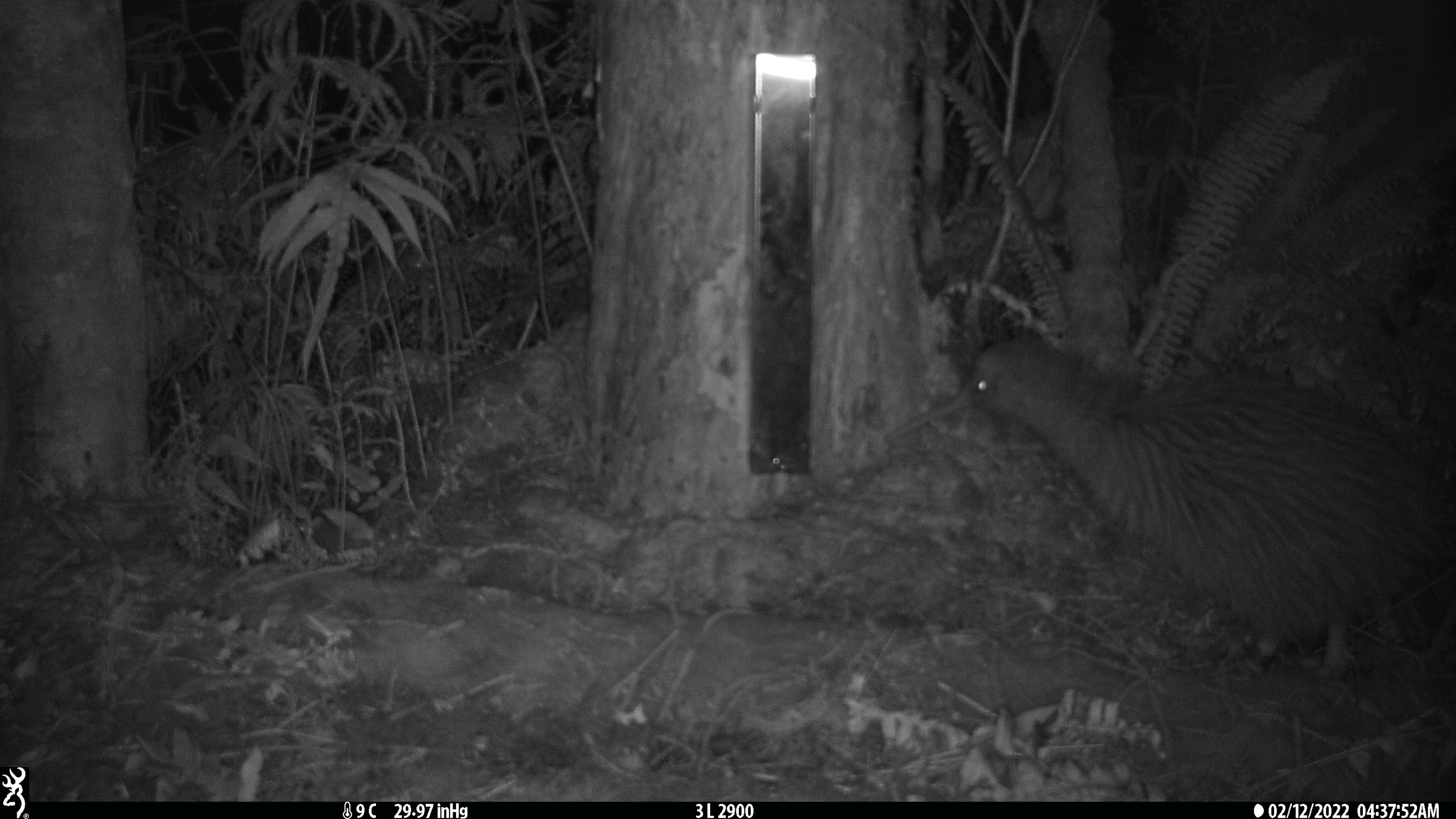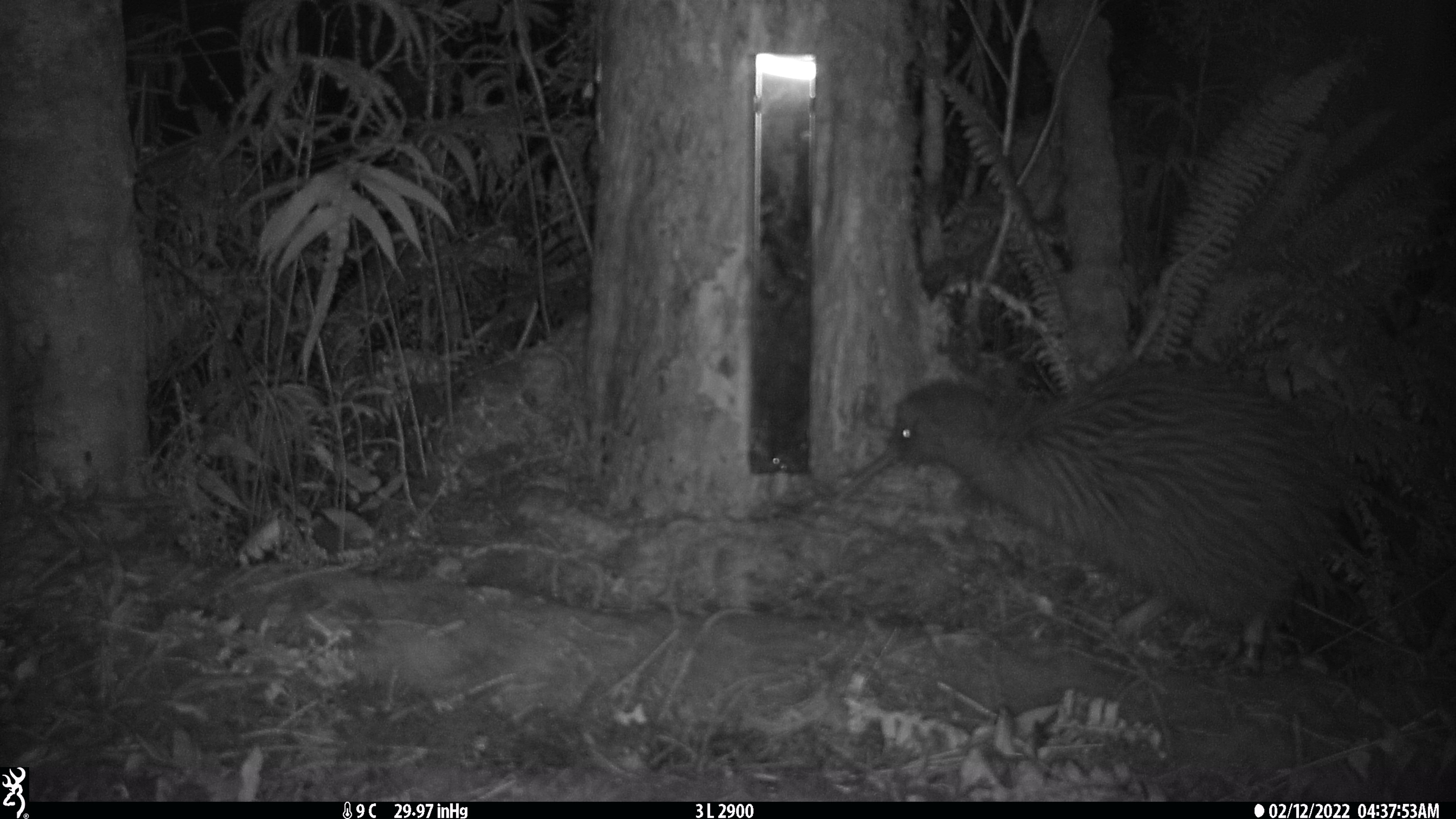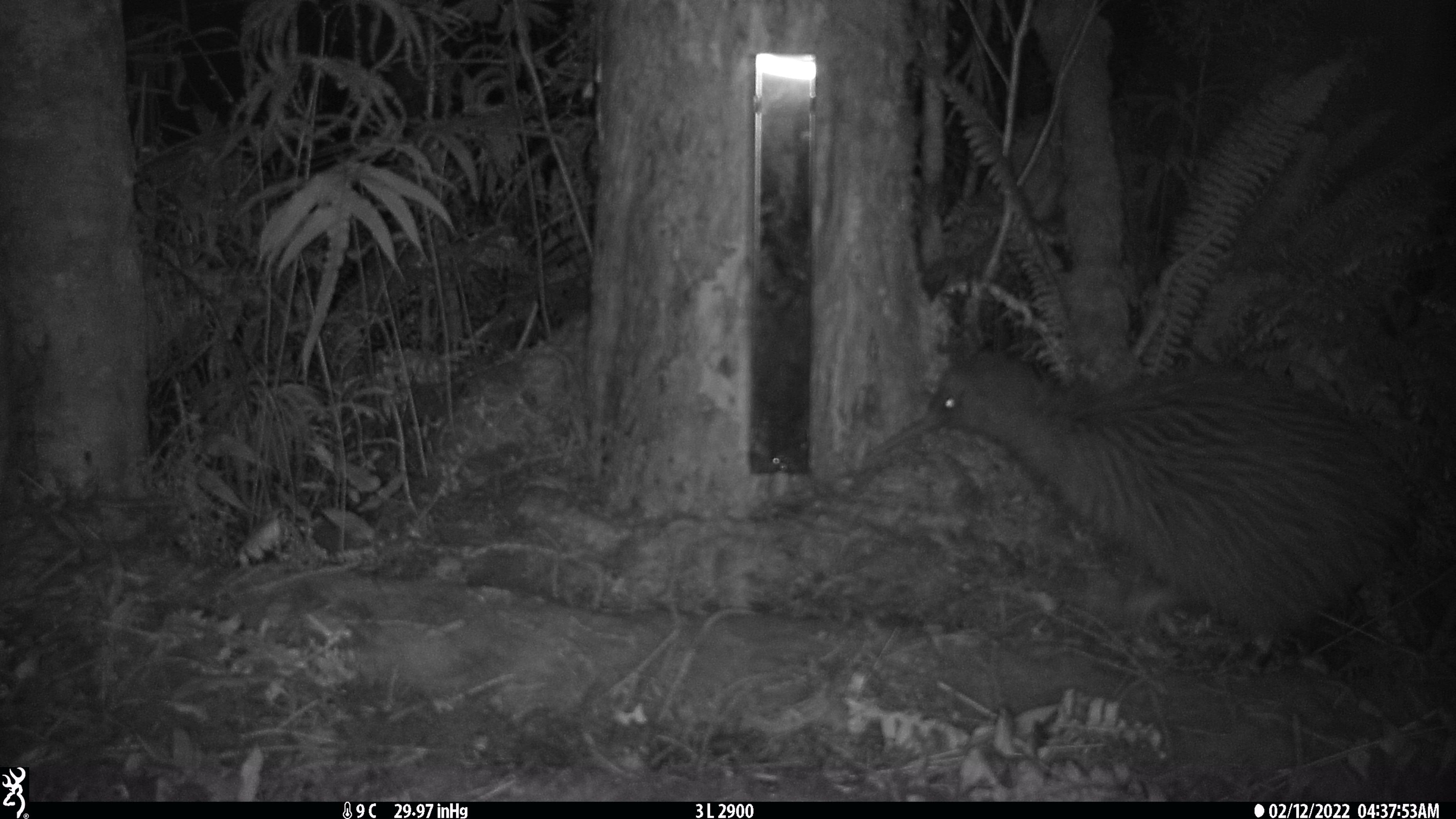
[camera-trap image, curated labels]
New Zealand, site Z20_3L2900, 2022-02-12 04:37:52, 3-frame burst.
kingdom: Animalia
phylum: Chordata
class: Aves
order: Apterygiformes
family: Apterygidae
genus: Apteryx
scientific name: Apteryx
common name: kiwi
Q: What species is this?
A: Kiwi (Apteryx).